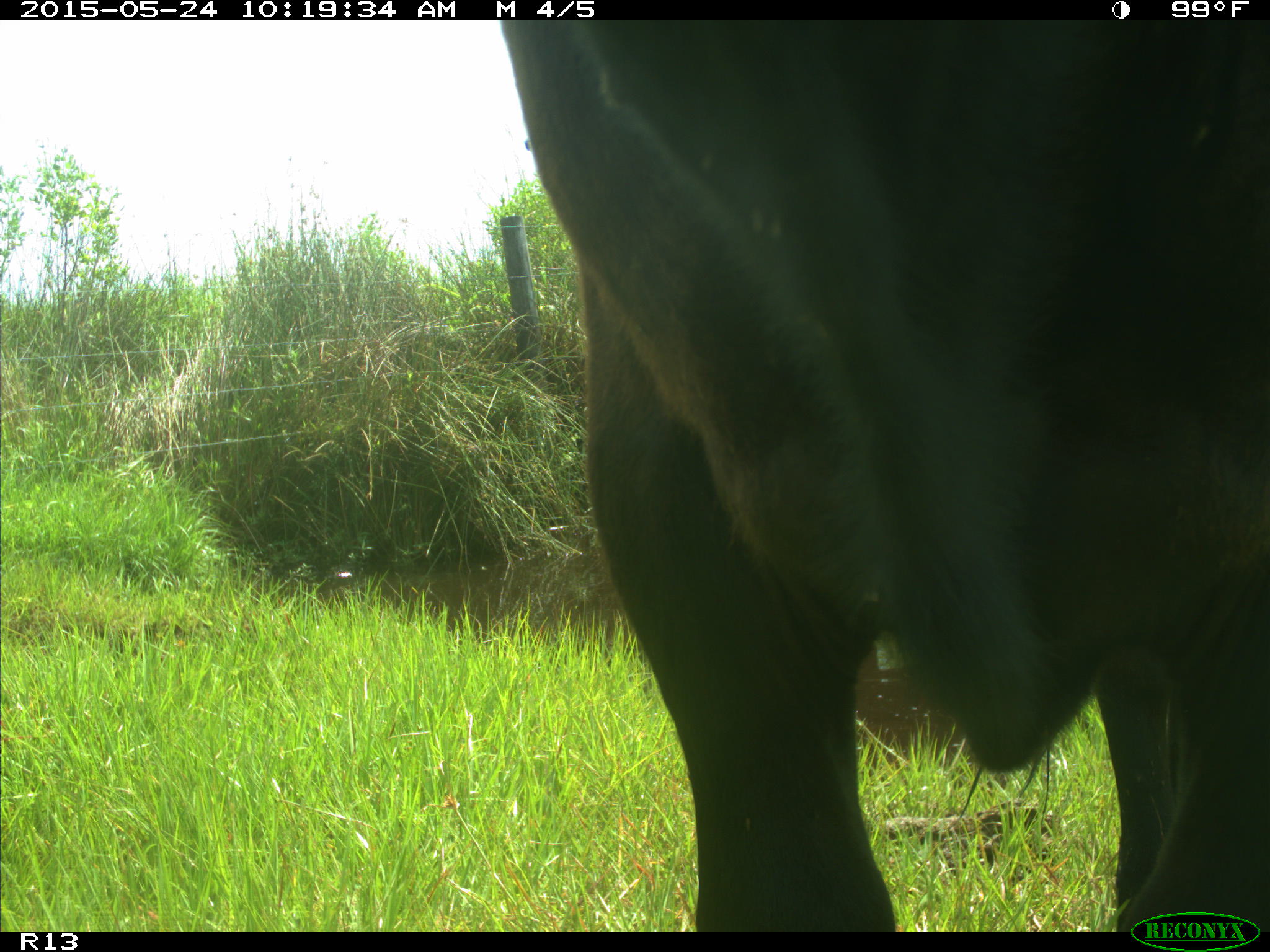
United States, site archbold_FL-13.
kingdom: Animalia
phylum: Chordata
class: Mammalia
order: Artiodactyla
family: Bovidae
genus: Bos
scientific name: Bos taurus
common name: domestic cow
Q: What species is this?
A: Bos taurus (domestic cow).